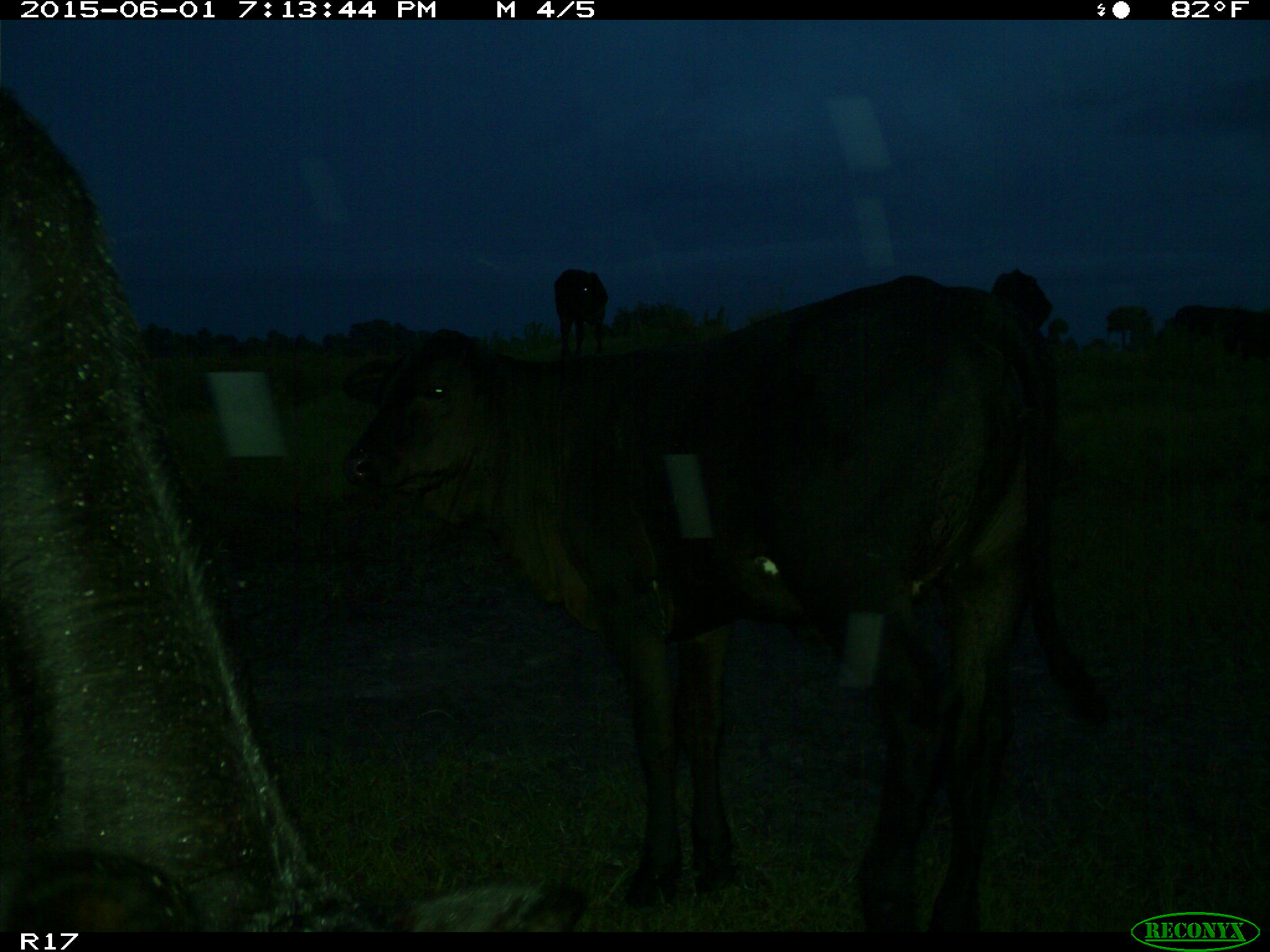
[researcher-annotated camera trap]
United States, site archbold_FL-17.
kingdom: Animalia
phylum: Chordata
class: Mammalia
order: Artiodactyla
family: Bovidae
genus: Bos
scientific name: Bos taurus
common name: domestic cow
Bos taurus (domestic cow).